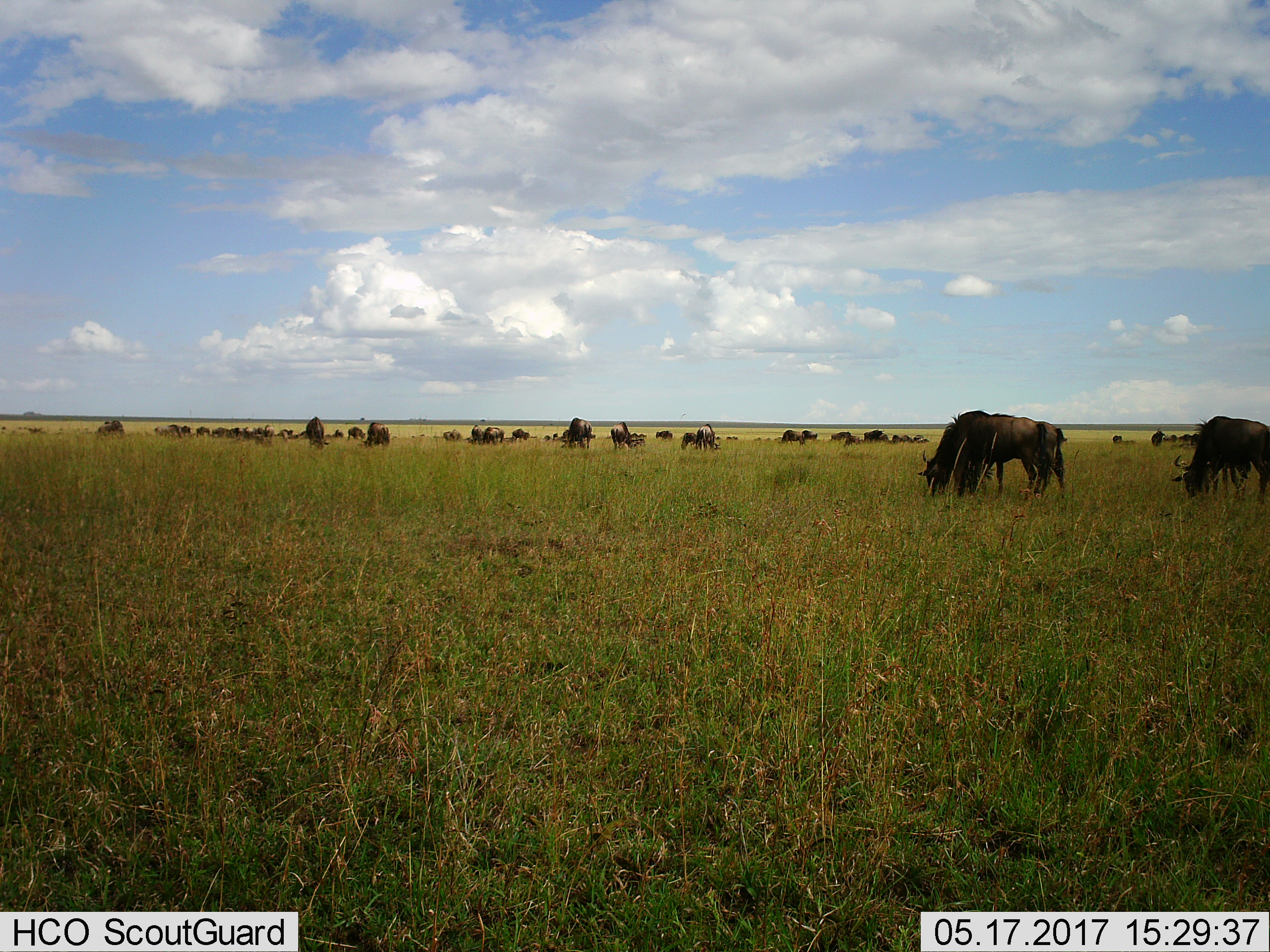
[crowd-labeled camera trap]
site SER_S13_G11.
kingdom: Animalia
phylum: Chordata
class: Mammalia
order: Artiodactyla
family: Bovidae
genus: Connochaetes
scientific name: Connochaetes taurinus taurinus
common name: blue wildebeest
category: wildebeestblue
Wildebeestblue (blue wildebeest) (Connochaetes taurinus taurinus), count 11-50. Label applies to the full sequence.